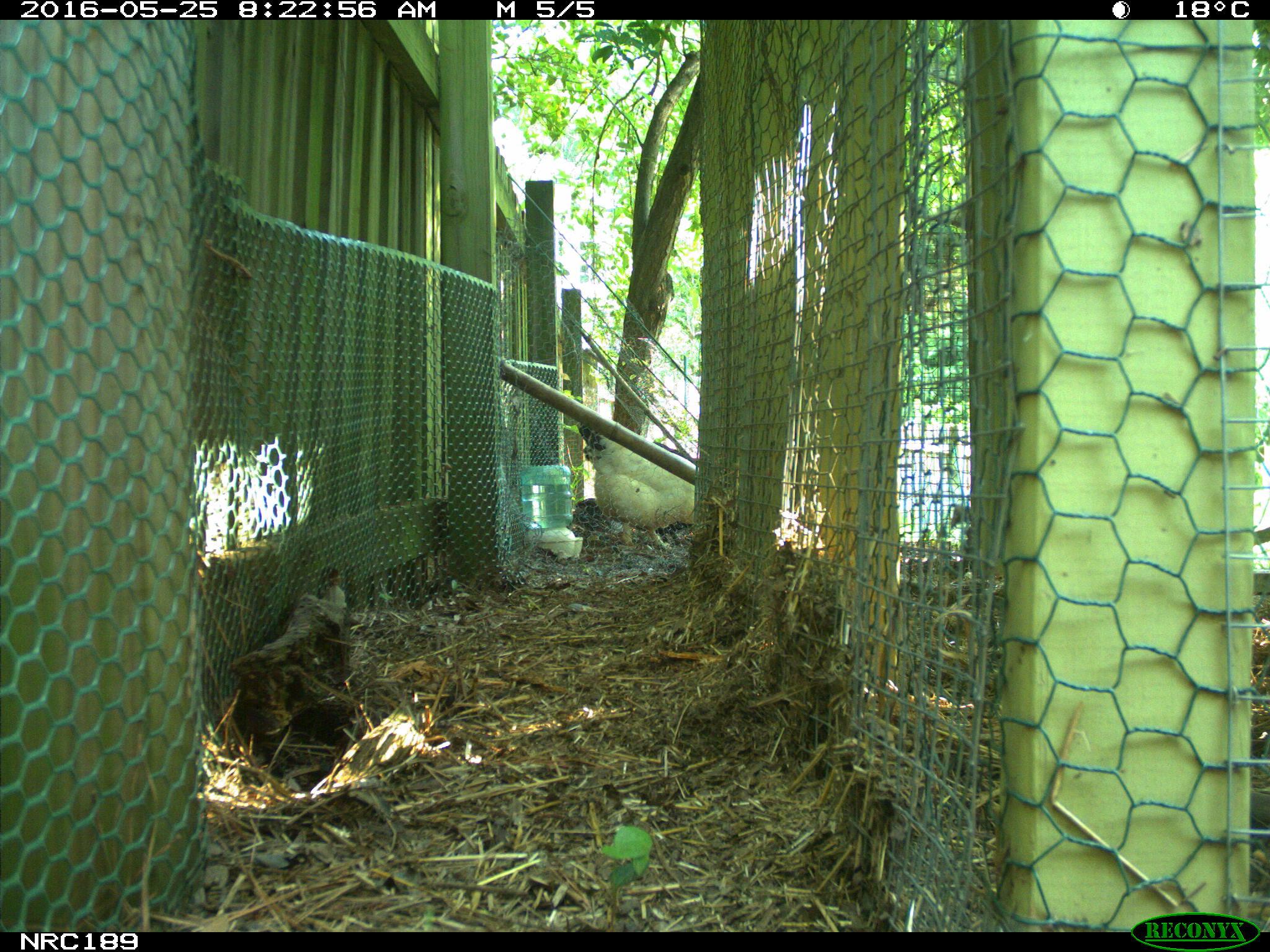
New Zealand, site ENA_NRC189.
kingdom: Animalia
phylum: Chordata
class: Aves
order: Galliformes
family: Phasianidae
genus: Gallus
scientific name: Gallus gallus domesticus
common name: chicken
Chicken (Gallus gallus domesticus).